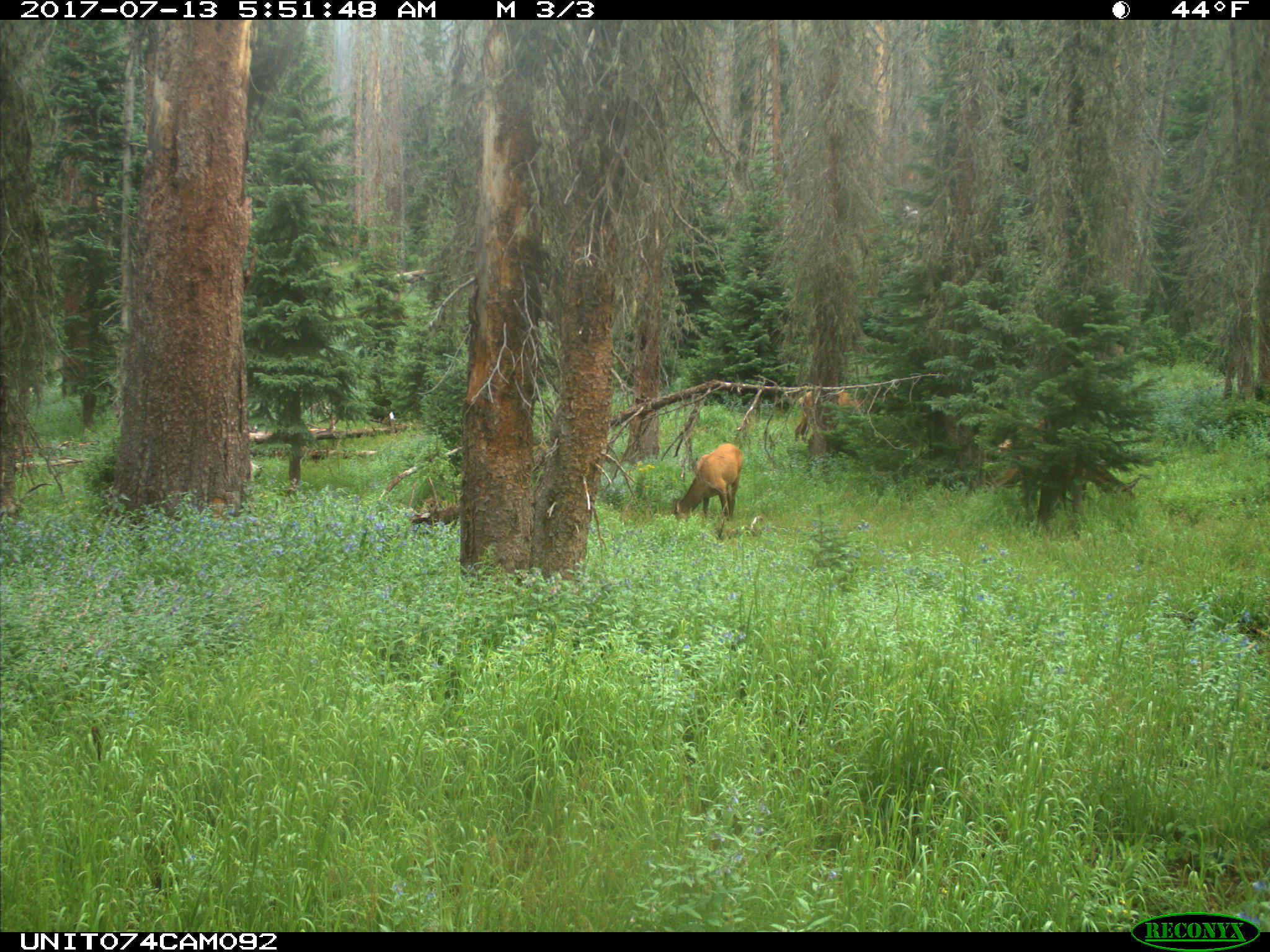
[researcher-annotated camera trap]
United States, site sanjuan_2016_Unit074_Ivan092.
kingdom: Animalia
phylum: Chordata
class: Mammalia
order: Artiodactyla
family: Cervidae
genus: Cervus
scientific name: Cervus elaphus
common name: red deer